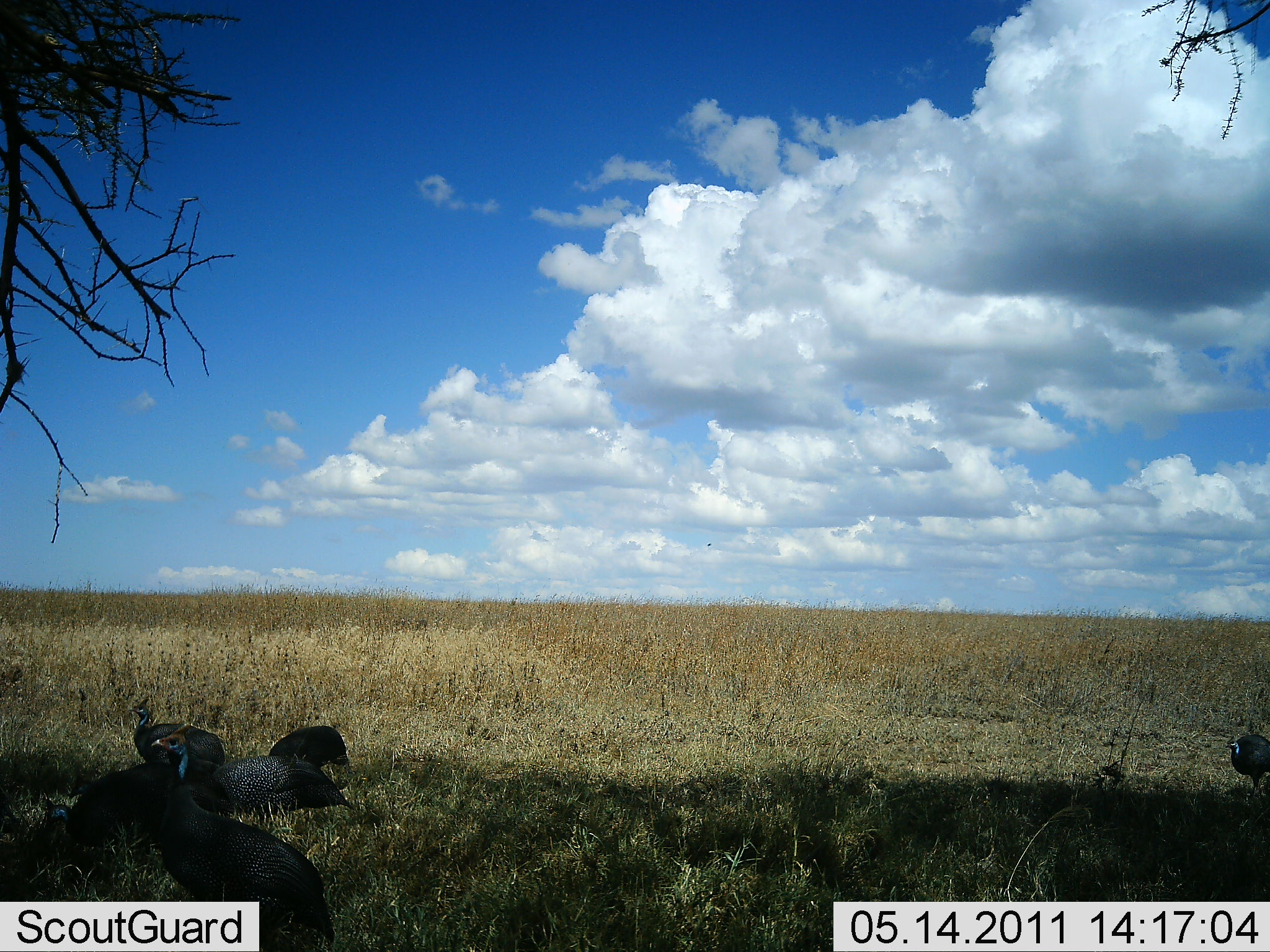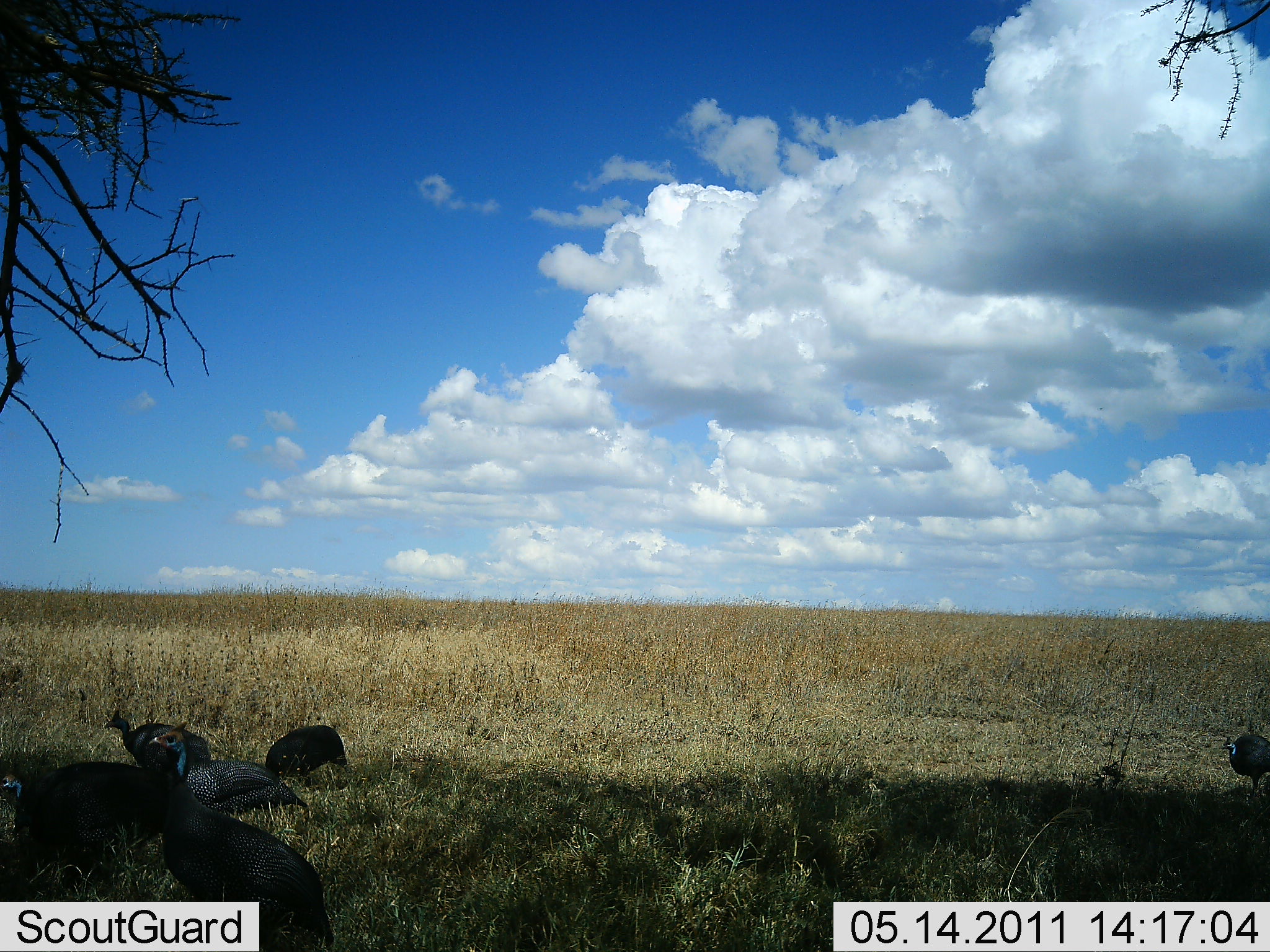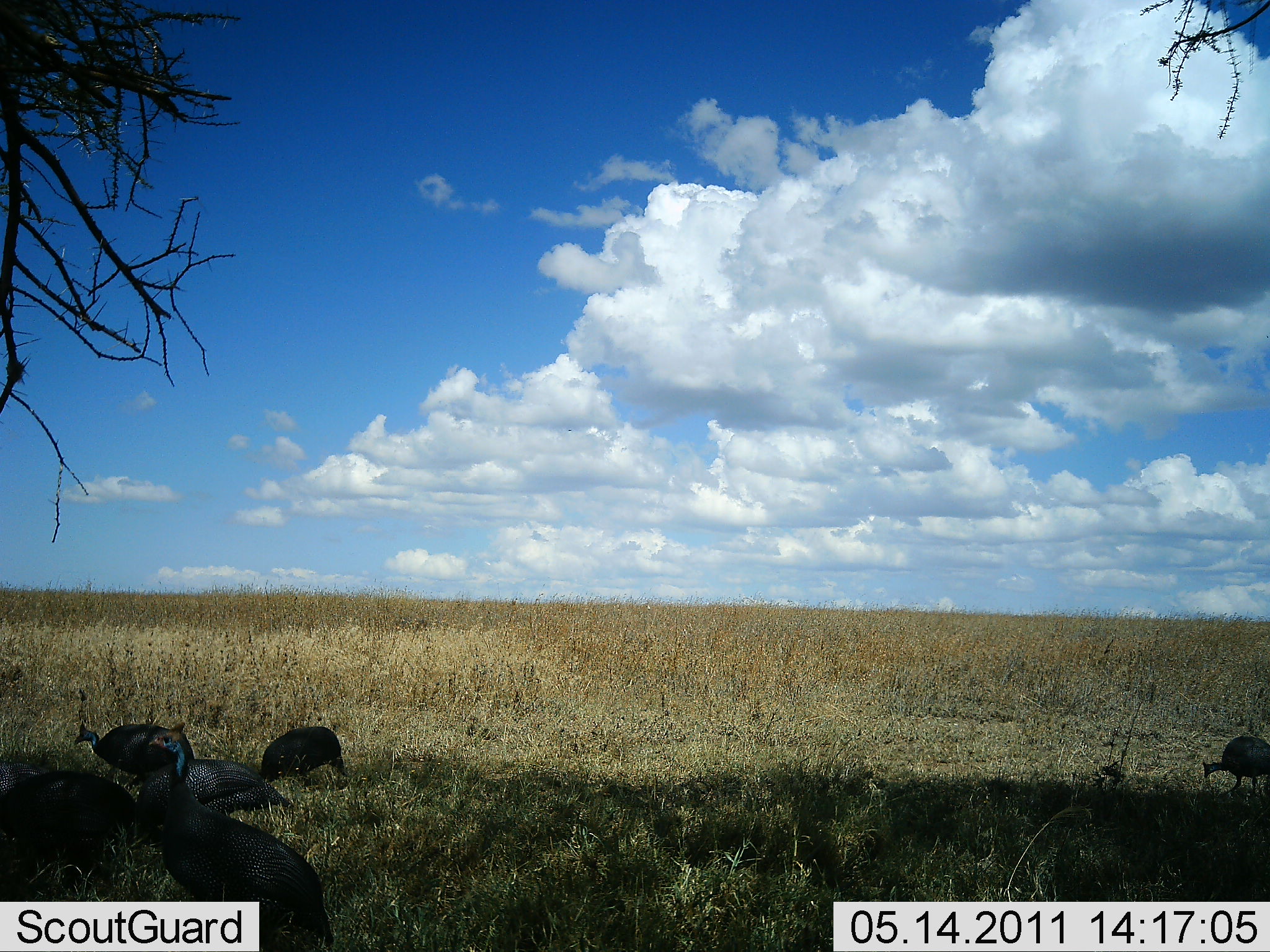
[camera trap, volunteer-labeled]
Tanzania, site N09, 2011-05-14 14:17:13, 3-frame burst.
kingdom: Animalia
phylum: Chordata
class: Aves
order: Galliformes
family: Numididae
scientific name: Numididae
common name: guinea fowl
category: guineafowl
Guineafowl (guinea fowl) (Numididae), count 6. Behavior (volunteer vote fractions): standing 33%, resting 0%, moving 50%, interacting 0%. Young present (vote fraction): 0%. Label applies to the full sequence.